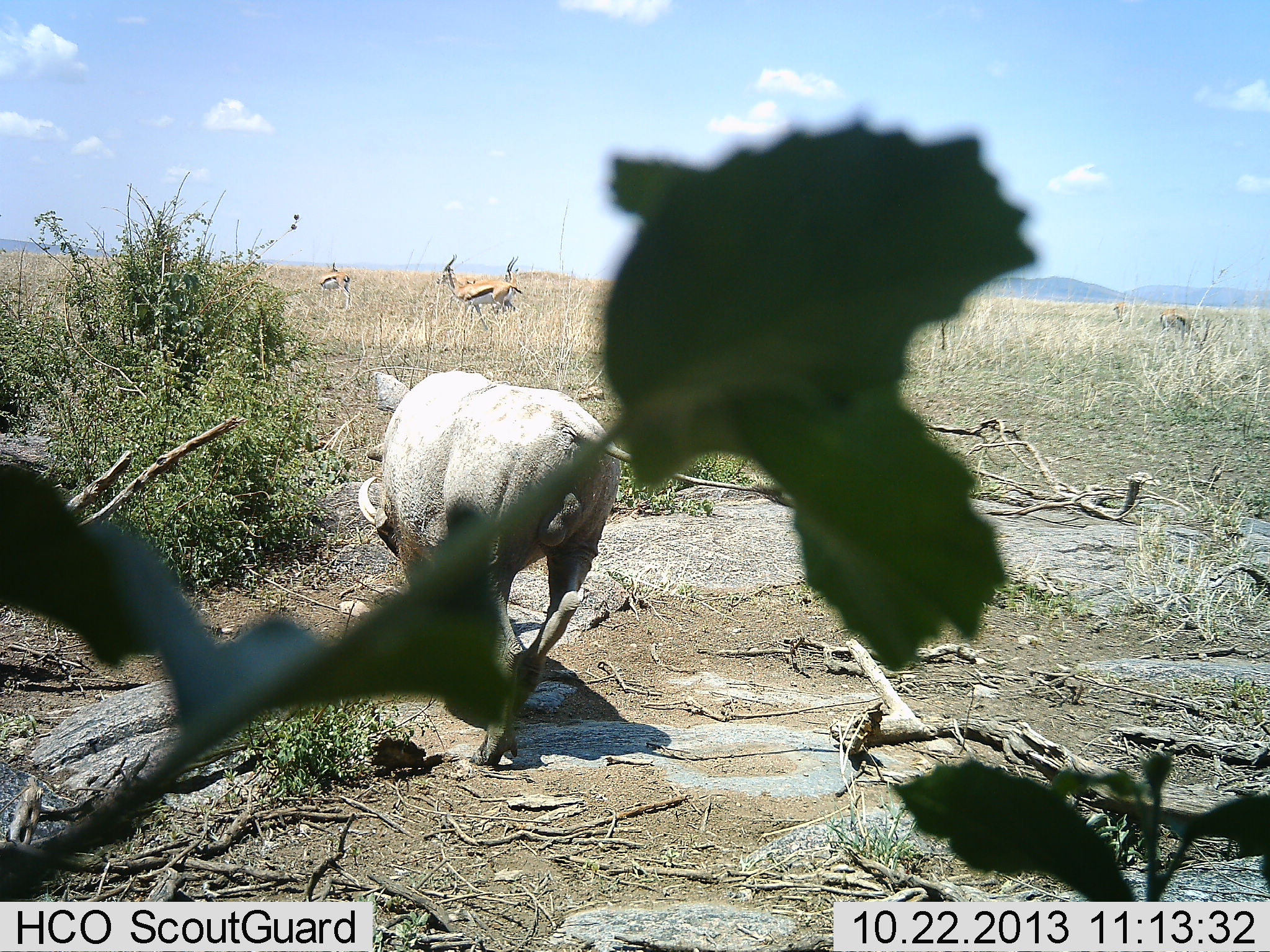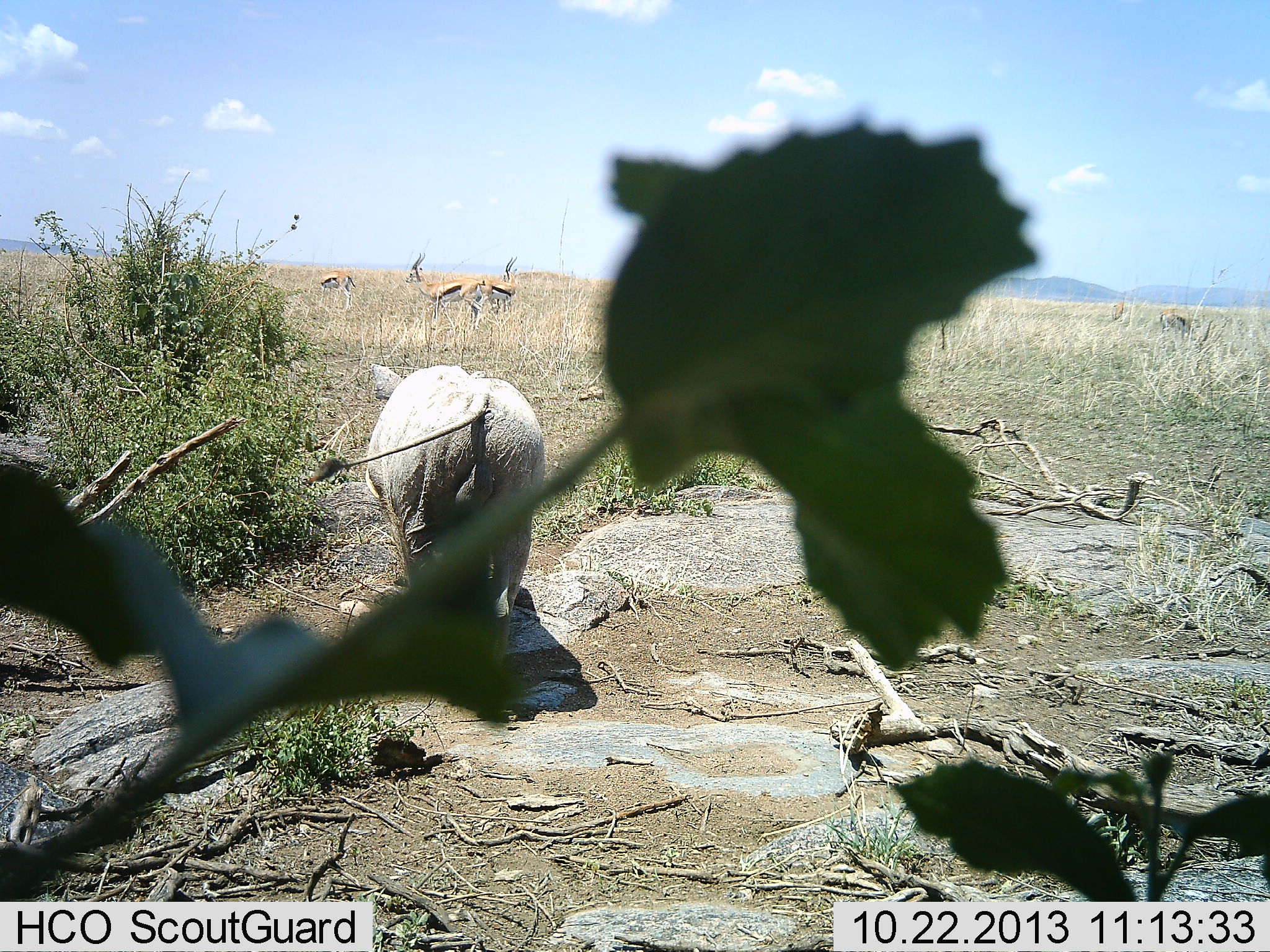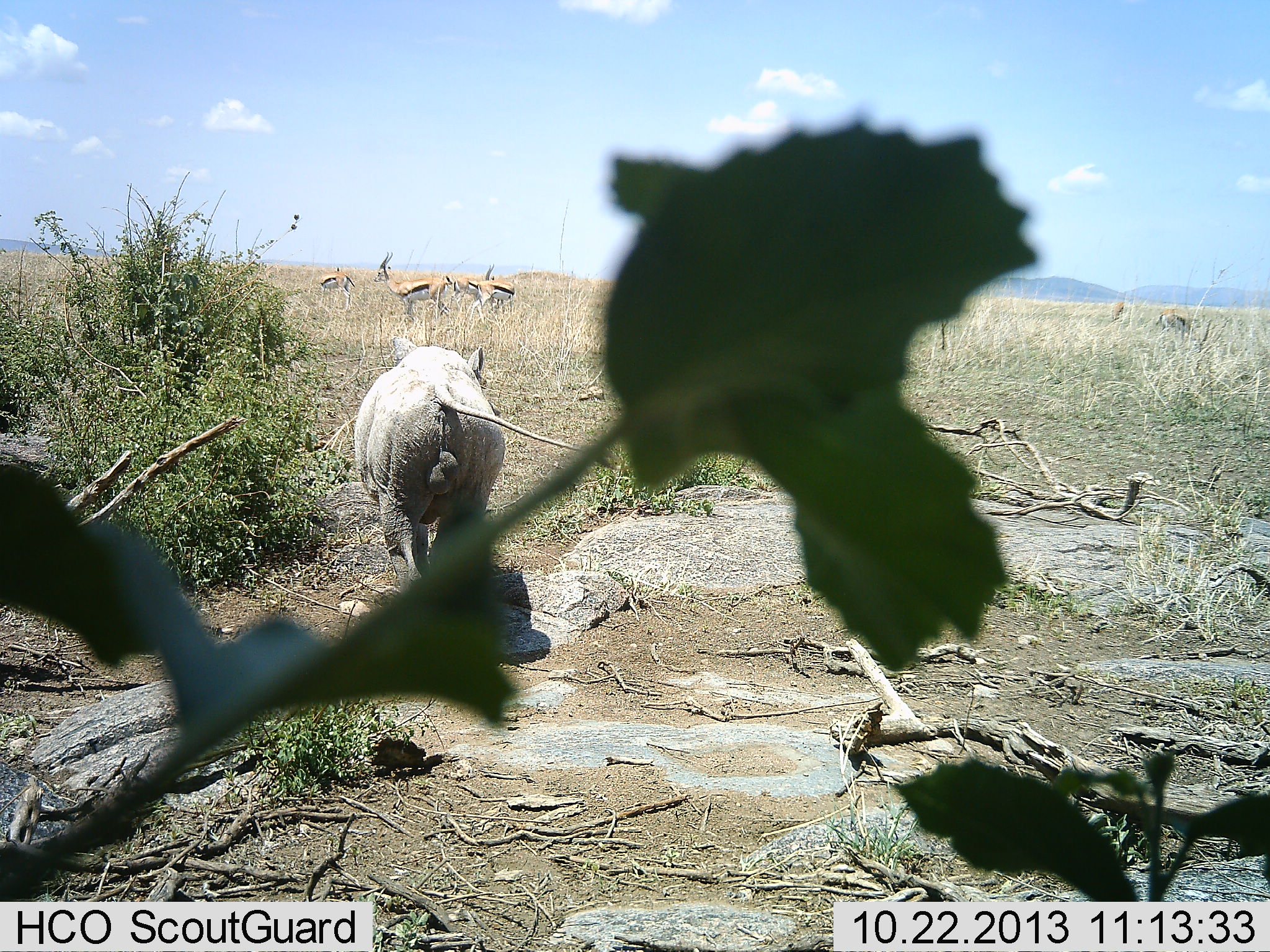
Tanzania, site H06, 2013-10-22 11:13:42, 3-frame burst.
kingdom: Animalia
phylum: Chordata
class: Mammalia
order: Artiodactyla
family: Bovidae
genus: Eudorcas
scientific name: Eudorcas thomsonii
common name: thomson's gazelle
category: gazellethomsons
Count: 5.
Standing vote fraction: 70%.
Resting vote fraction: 0%.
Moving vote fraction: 70%.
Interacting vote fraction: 0%.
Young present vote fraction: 0%.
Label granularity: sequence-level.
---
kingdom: Animalia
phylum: Chordata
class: Mammalia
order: Artiodactyla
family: Suidae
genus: Phacochoerus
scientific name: Phacochoerus africanus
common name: warthog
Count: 1.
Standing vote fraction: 0%.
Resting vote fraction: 0%.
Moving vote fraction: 100%.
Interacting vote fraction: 0%.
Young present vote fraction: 0%.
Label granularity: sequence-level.